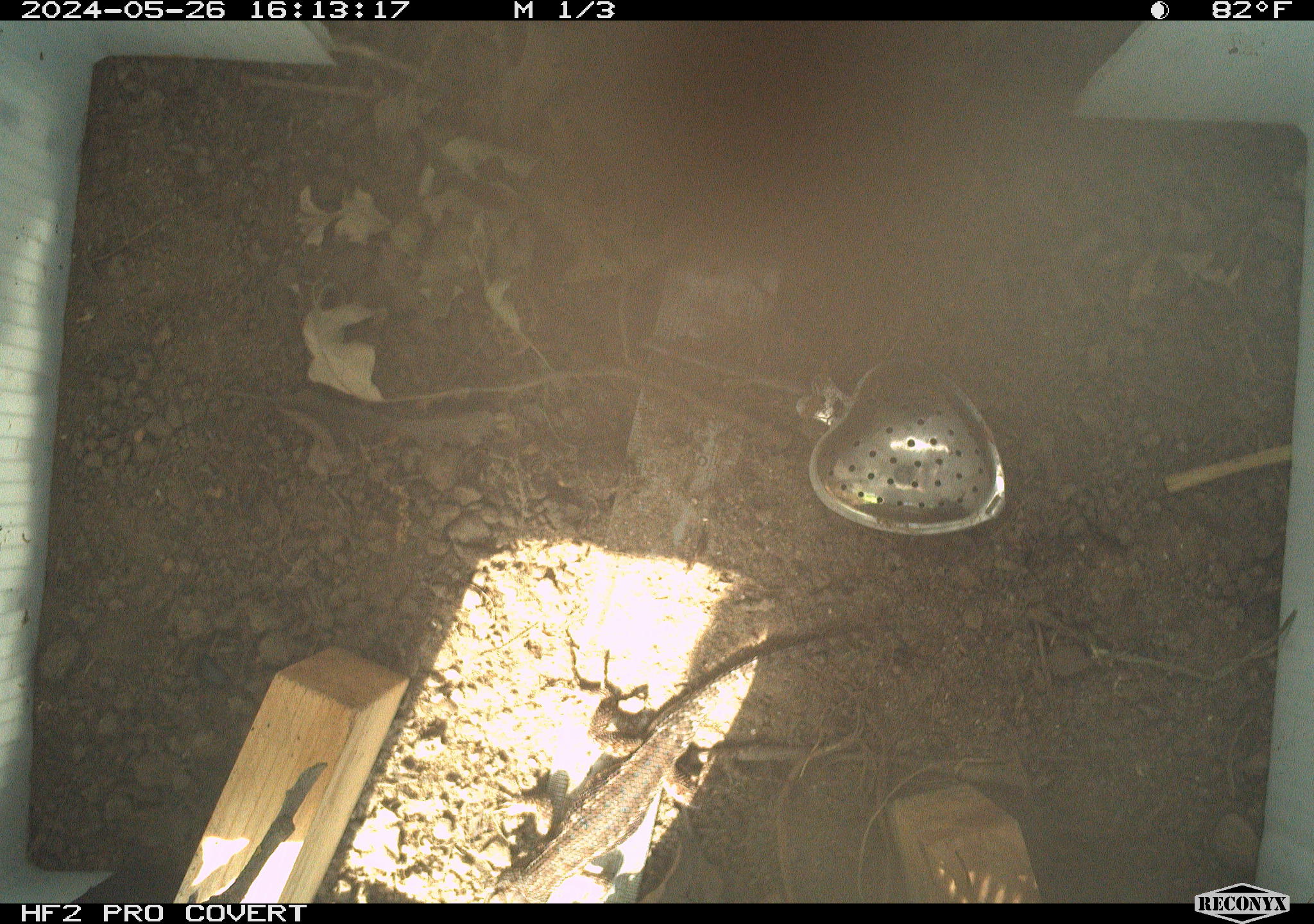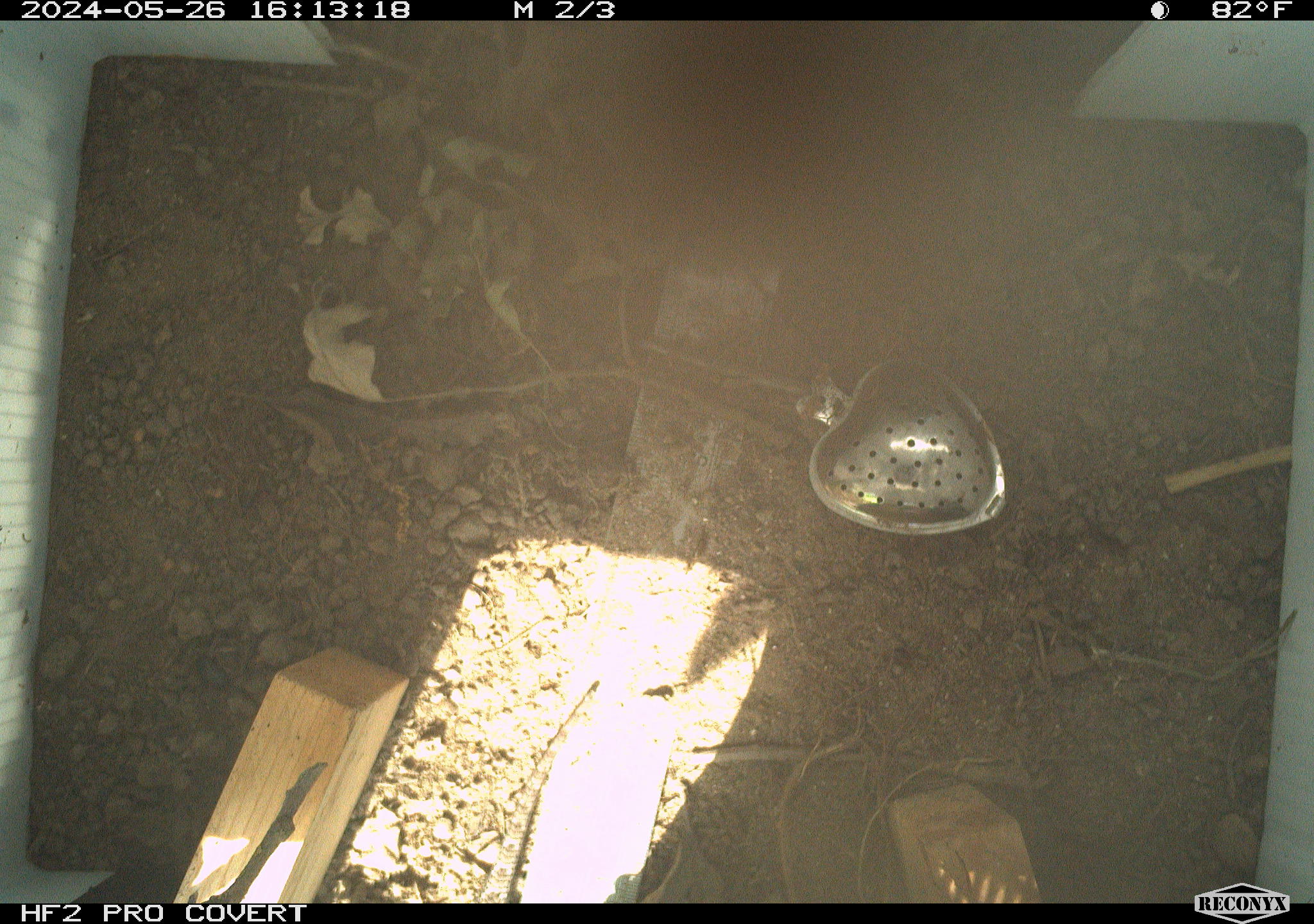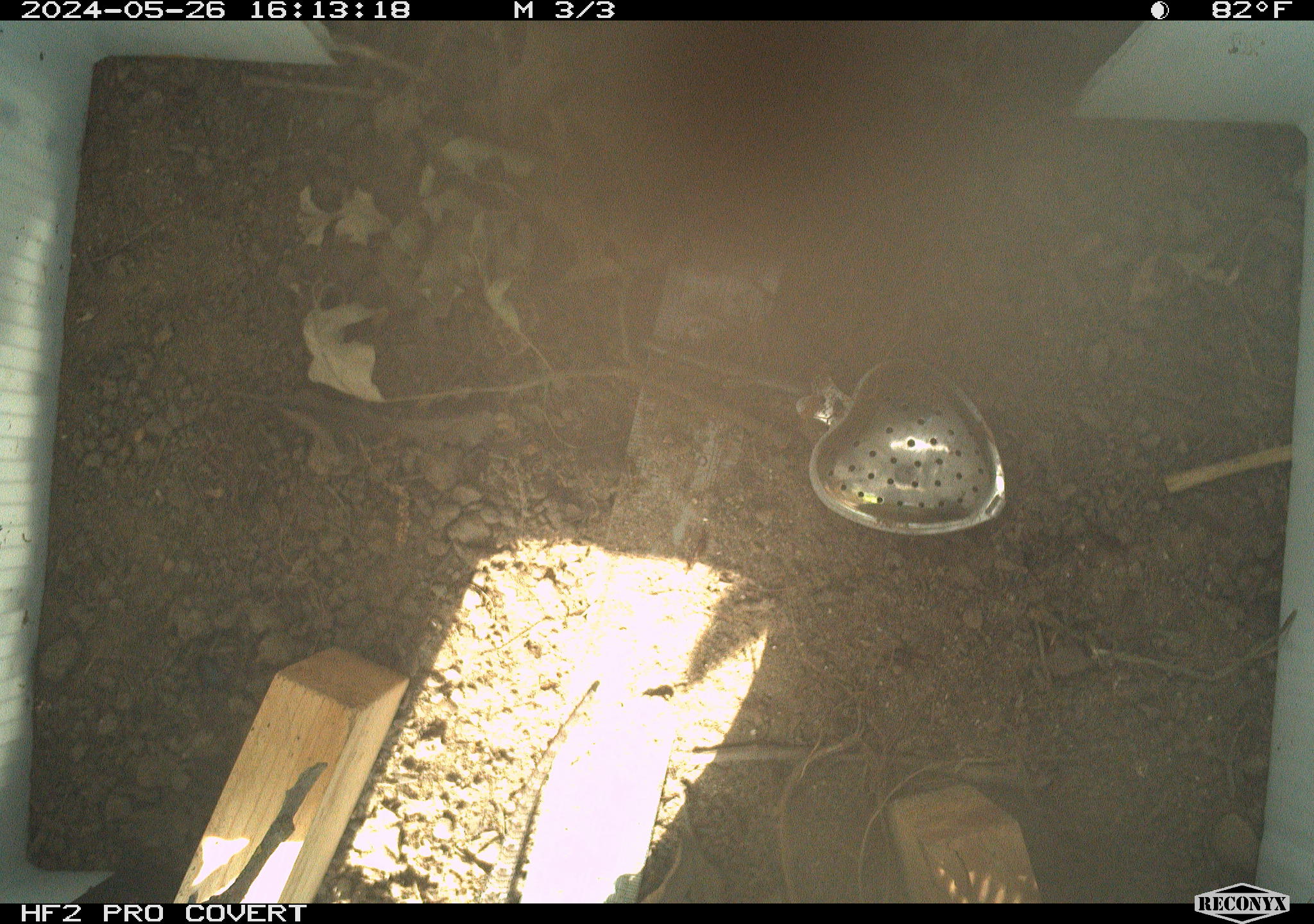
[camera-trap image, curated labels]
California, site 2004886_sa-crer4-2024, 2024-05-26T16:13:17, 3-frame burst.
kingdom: Animalia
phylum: Chordata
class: Reptilia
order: Squamata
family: Phrynosomatidae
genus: Sceloporus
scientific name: Sceloporus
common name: spiny lizards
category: sceloporus species